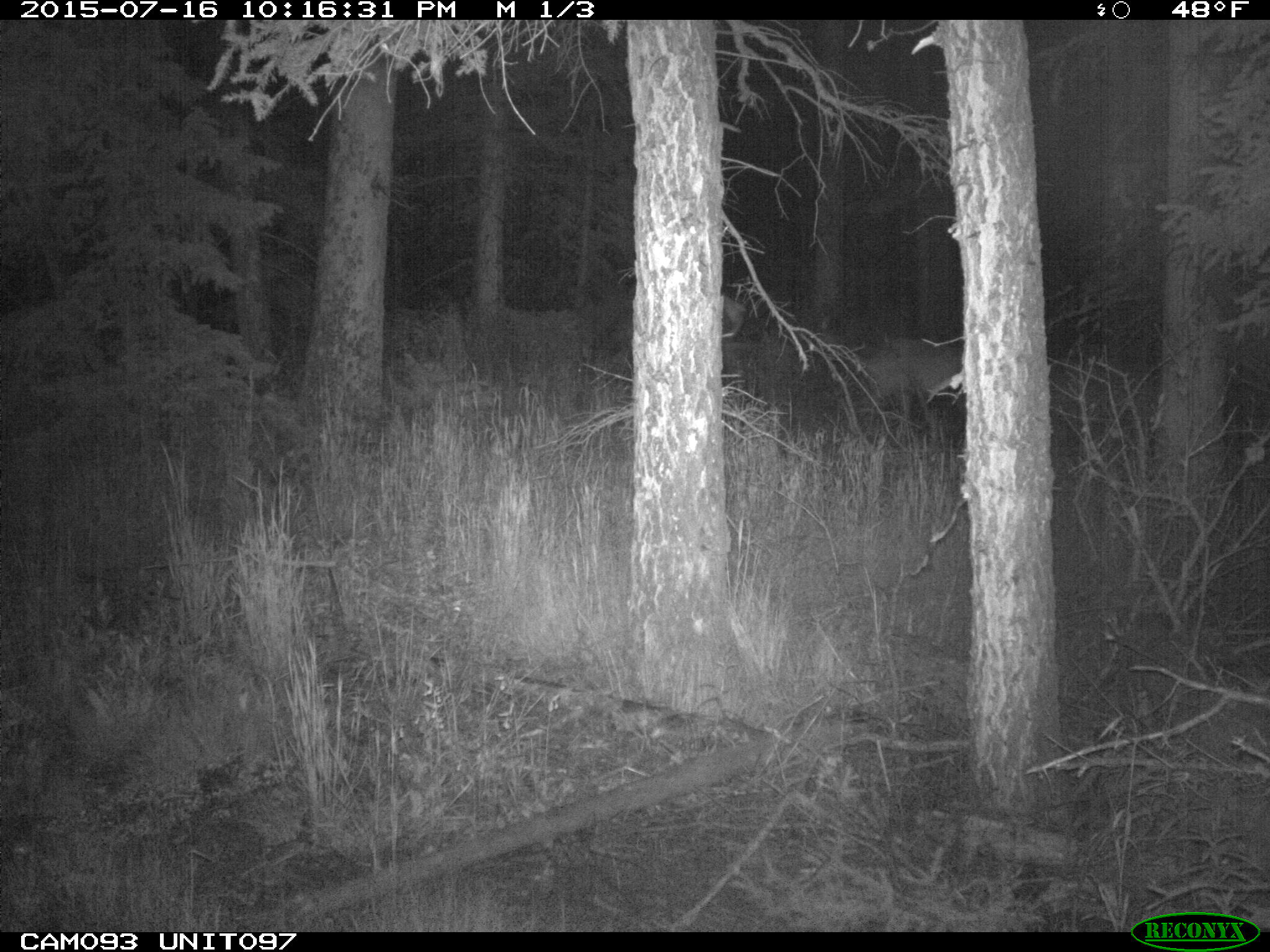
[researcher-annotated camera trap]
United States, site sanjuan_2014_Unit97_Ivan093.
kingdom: Animalia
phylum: Chordata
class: Mammalia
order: Artiodactyla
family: Cervidae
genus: Cervus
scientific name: Cervus elaphus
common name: red deer